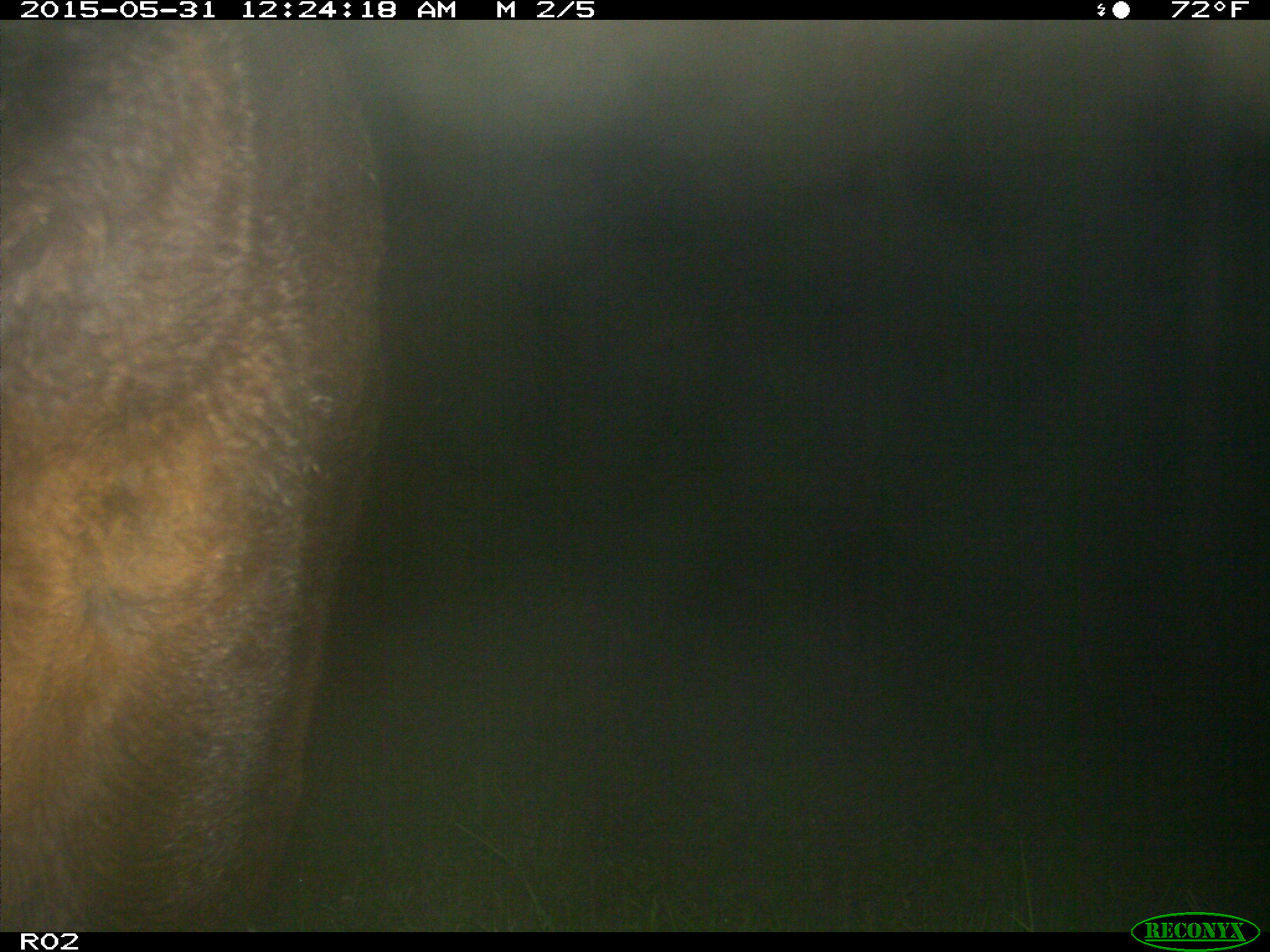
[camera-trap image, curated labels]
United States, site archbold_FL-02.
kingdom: Animalia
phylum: Chordata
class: Mammalia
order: Artiodactyla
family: Bovidae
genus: Bos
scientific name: Bos taurus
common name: domestic cow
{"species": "Bos taurus (domestic cow)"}